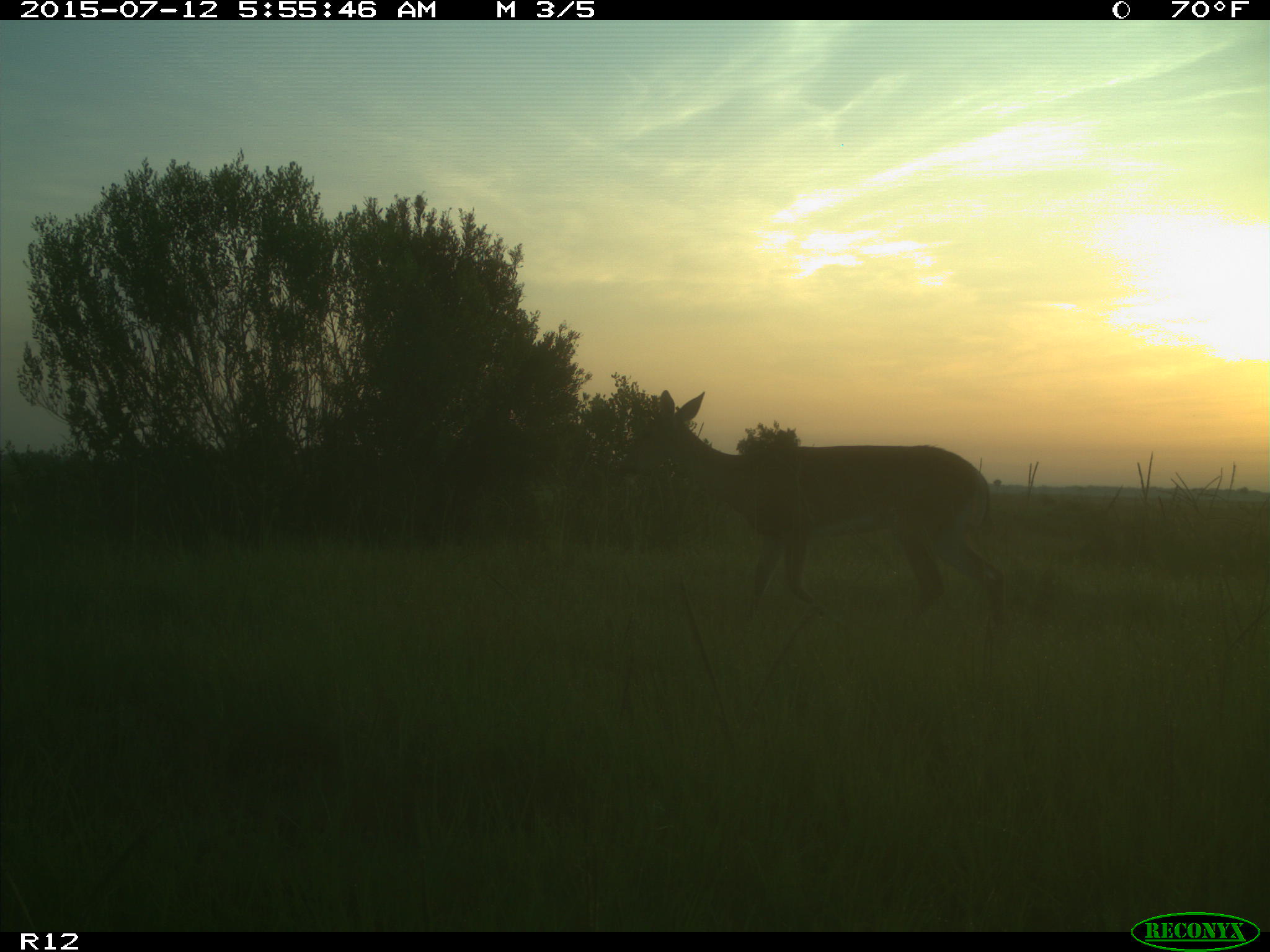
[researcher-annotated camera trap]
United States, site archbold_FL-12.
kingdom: Animalia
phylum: Chordata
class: Mammalia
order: Artiodactyla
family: Cervidae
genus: Odocoileus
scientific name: Odocoileus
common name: deer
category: unidentified deer